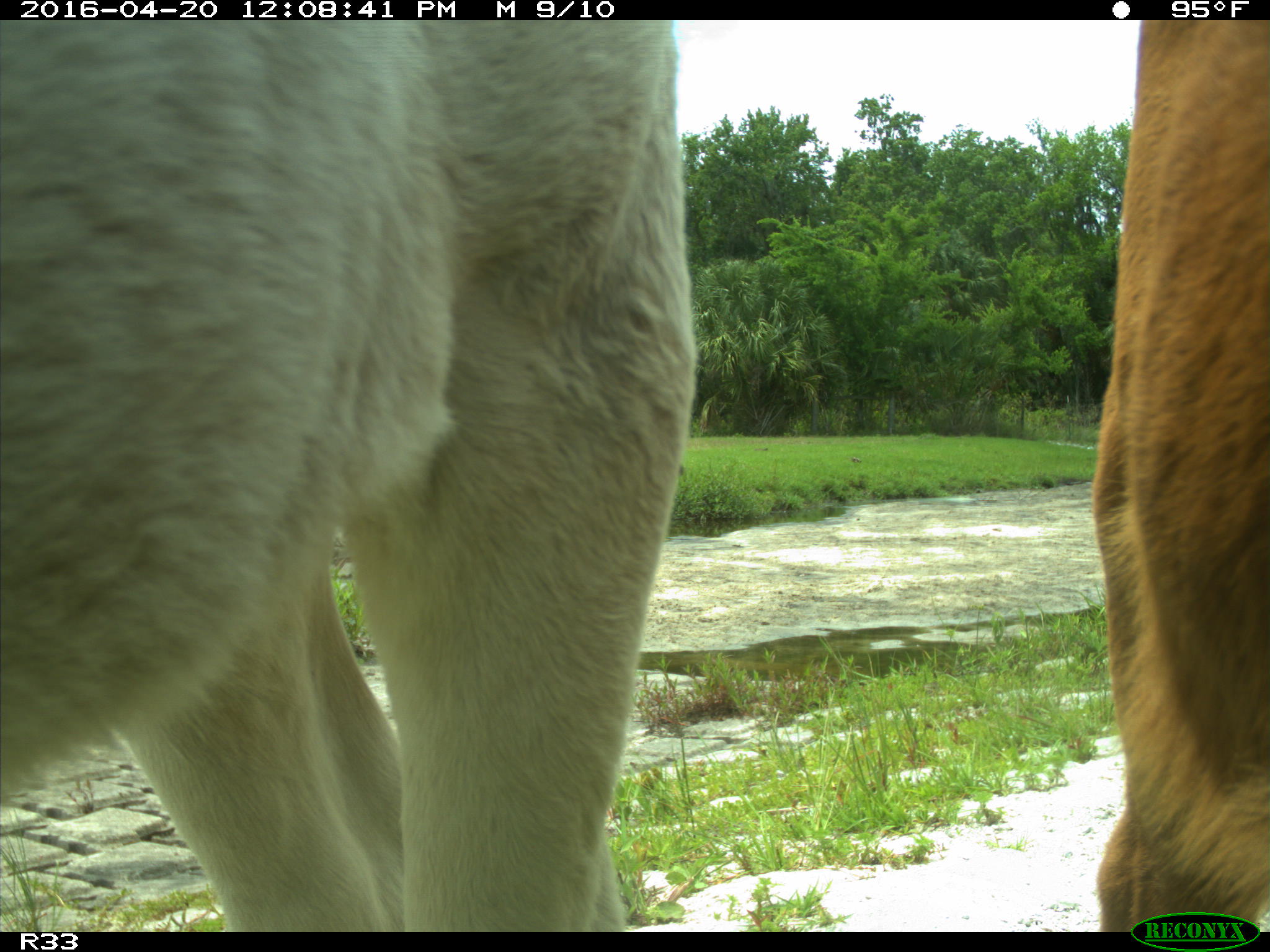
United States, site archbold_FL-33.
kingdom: Animalia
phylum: Chordata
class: Mammalia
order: Artiodactyla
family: Bovidae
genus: Bos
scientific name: Bos taurus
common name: domestic cow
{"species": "Bos taurus (domestic cow)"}